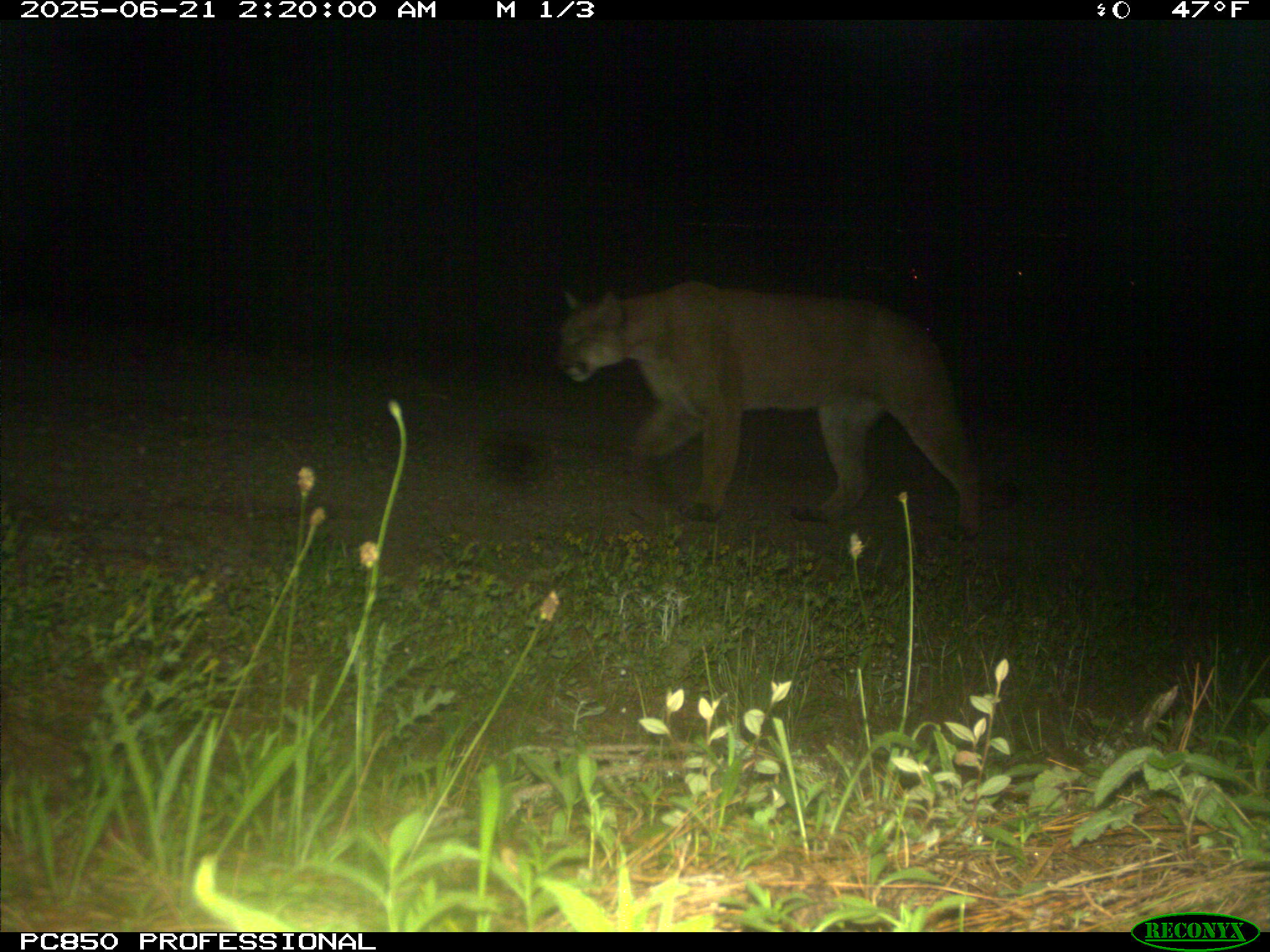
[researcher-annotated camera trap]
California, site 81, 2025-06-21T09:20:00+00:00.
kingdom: Animalia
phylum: Chordata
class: Mammalia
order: Carnivora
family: Felidae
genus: Puma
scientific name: Puma concolor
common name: puma